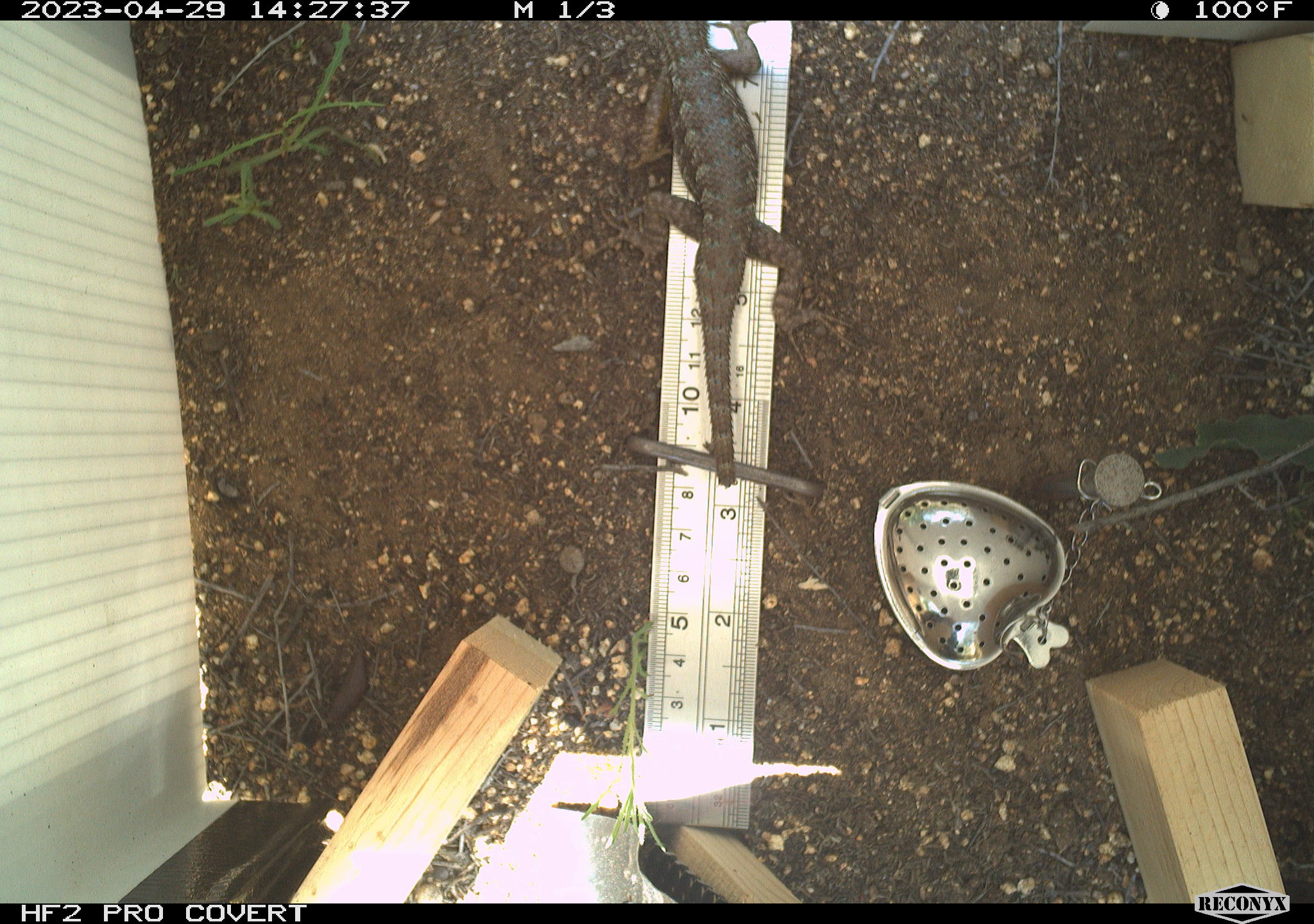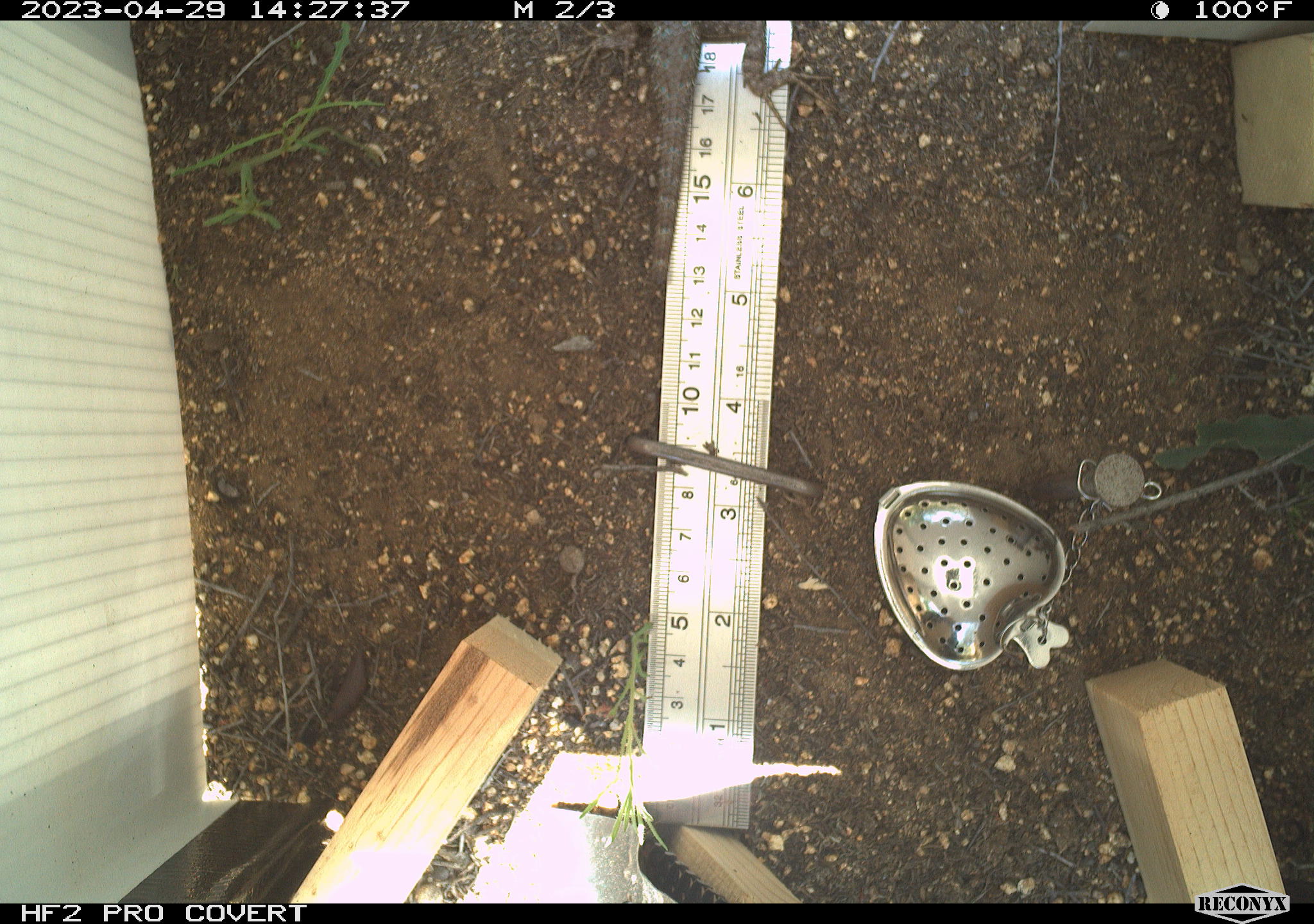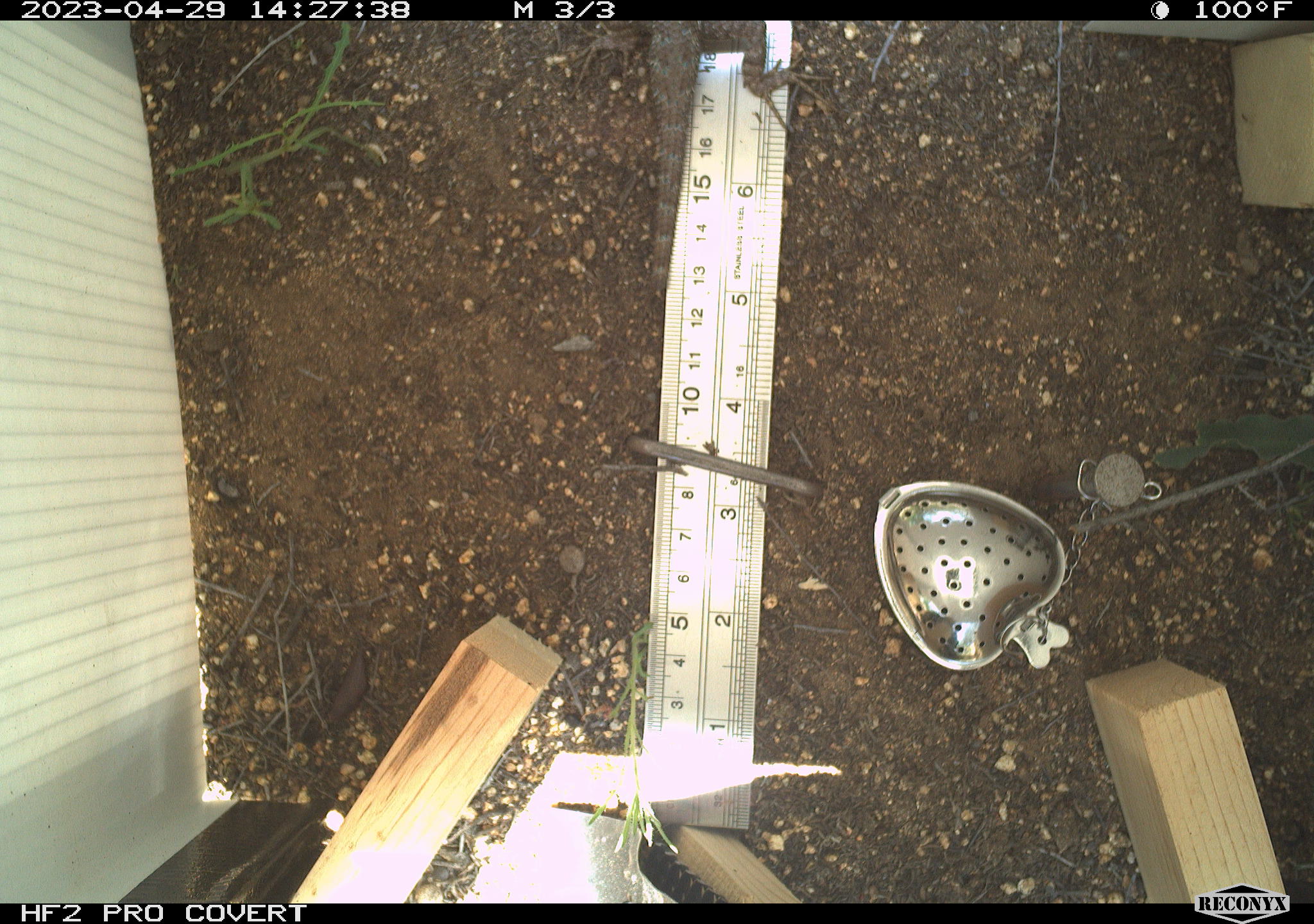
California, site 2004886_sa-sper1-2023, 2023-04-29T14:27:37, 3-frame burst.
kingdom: Animalia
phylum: Chordata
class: Reptilia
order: Squamata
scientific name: Squamata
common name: lizards and snakes